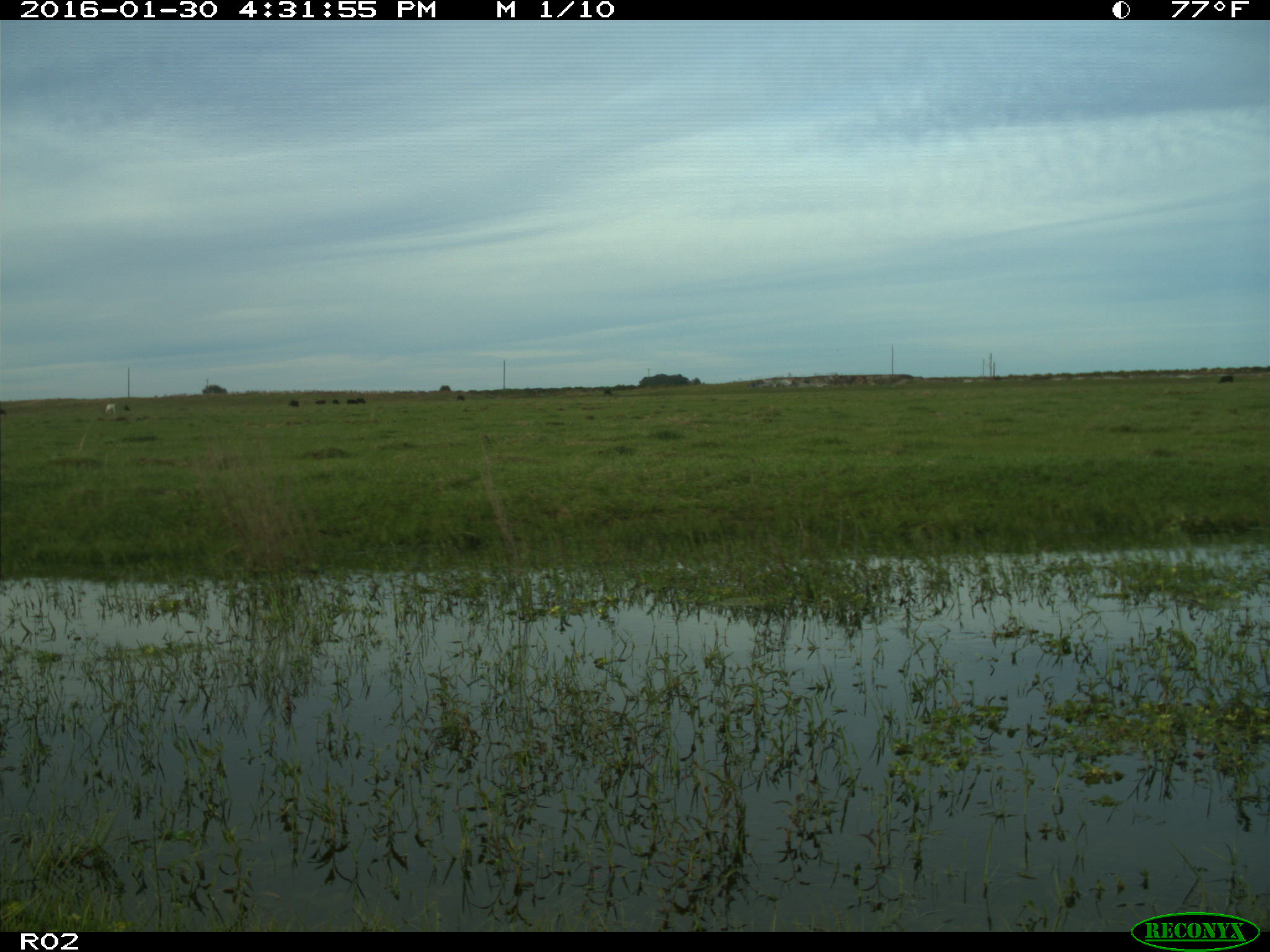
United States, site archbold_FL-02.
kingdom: Animalia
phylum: Chordata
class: Mammalia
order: Artiodactyla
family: Bovidae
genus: Bos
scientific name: Bos taurus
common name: domestic cow